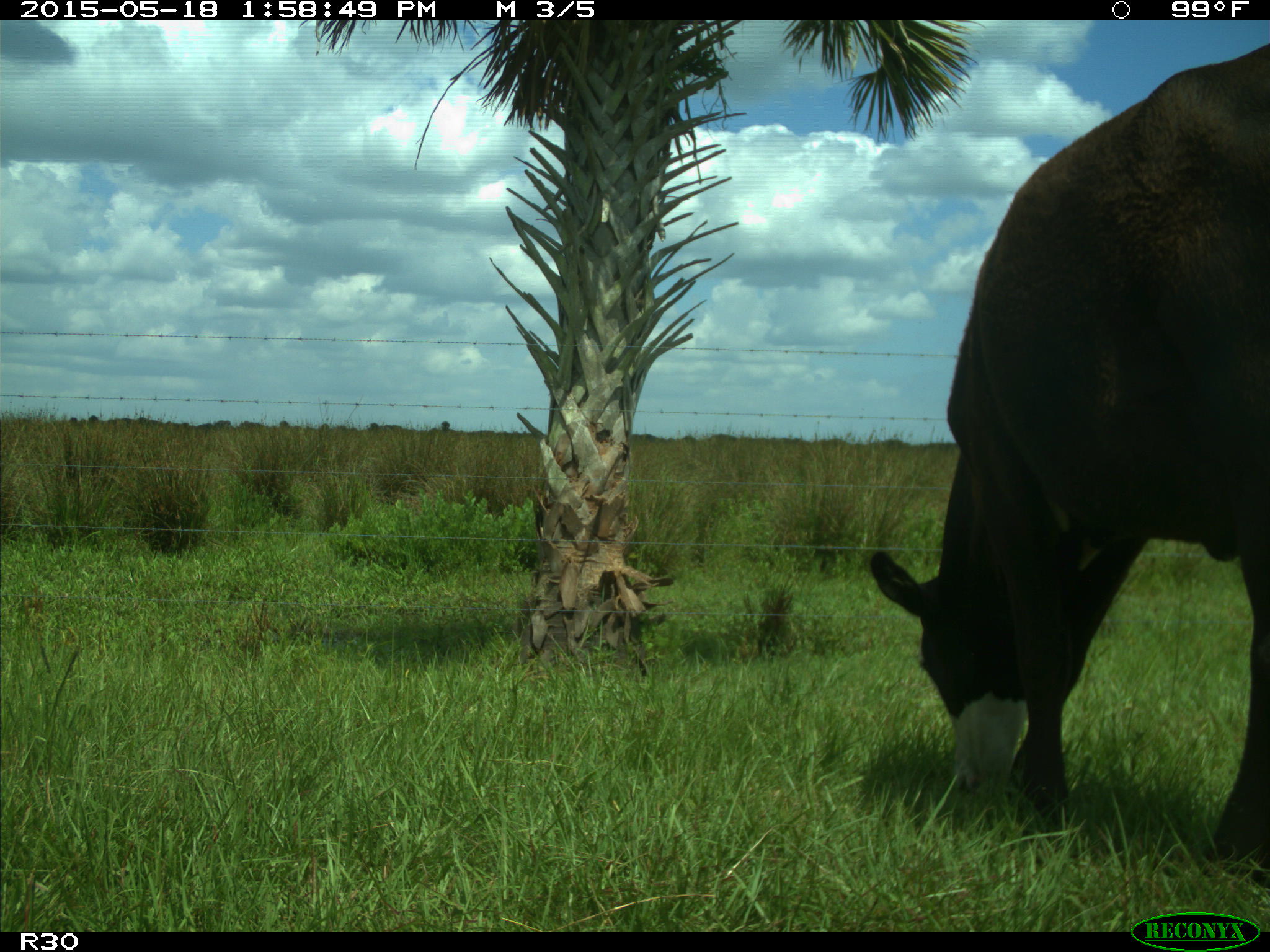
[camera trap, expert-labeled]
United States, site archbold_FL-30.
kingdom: Animalia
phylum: Chordata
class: Mammalia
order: Artiodactyla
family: Bovidae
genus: Bos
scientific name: Bos taurus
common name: domestic cow